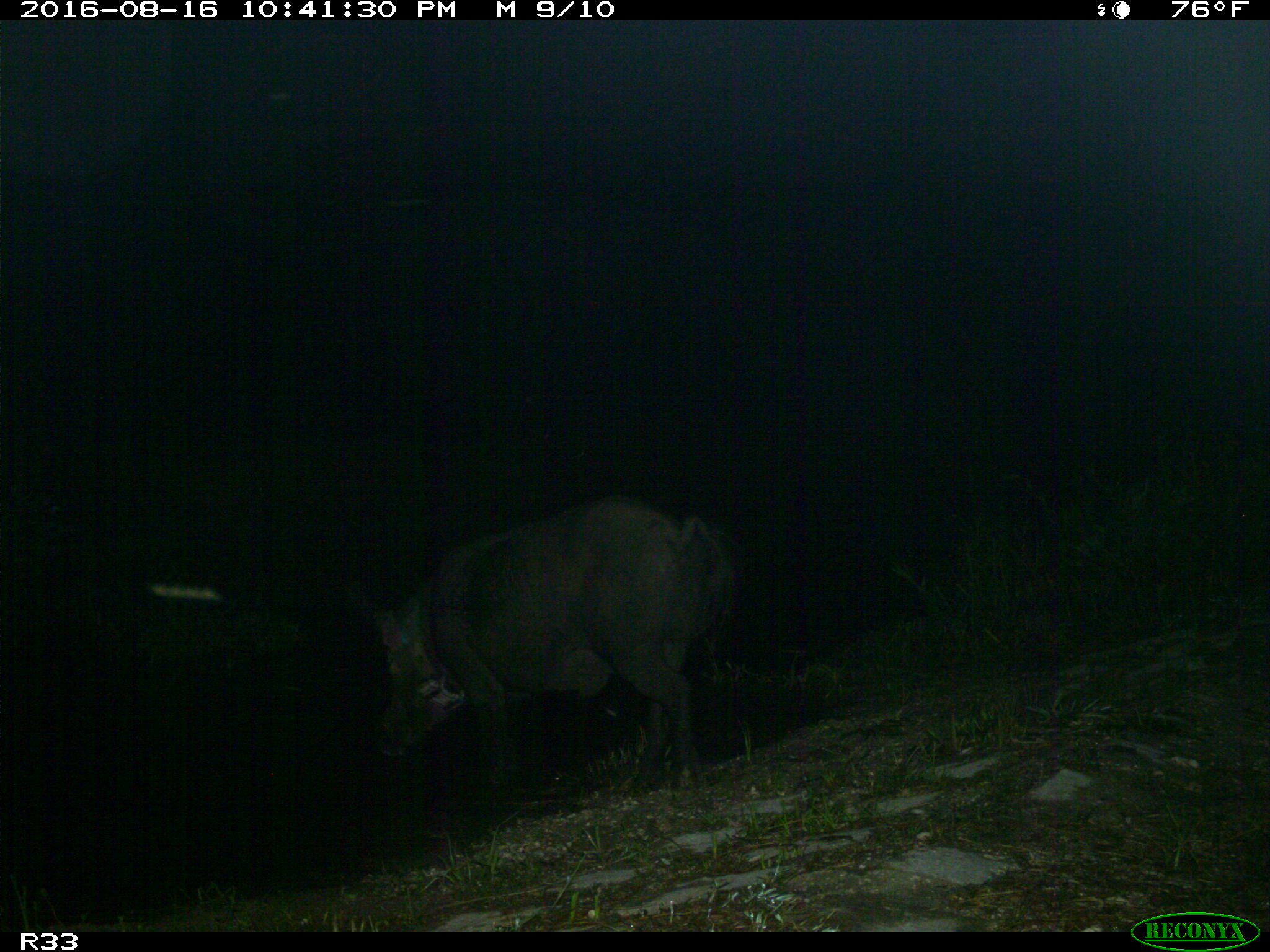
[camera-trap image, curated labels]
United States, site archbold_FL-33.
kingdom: Animalia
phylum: Chordata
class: Mammalia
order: Artiodactyla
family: Suidae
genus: Sus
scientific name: Sus scrofa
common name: wild boar